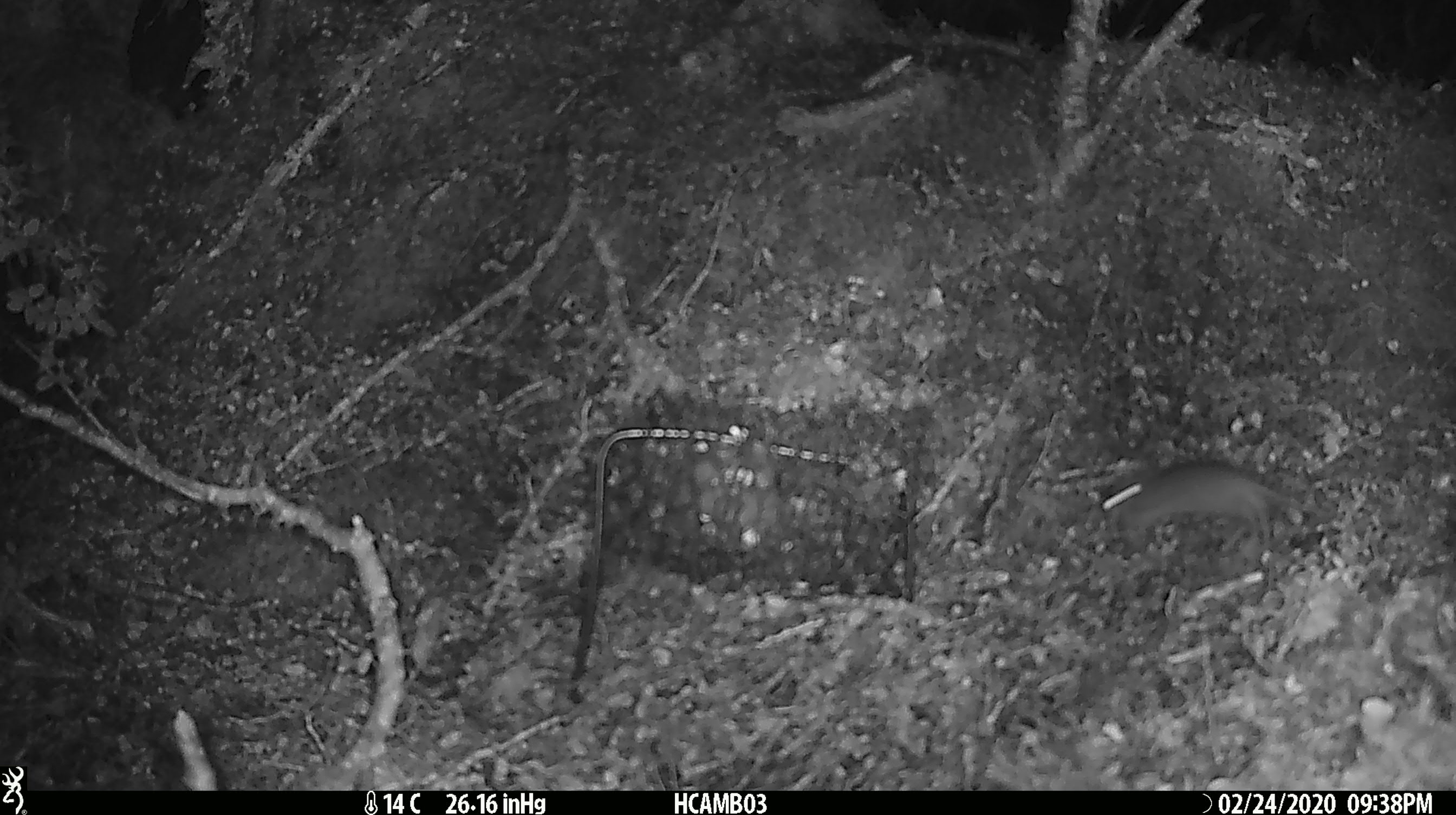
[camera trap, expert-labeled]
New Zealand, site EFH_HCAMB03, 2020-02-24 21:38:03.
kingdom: Animalia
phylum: Chordata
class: Mammalia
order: Rodentia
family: Muridae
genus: Mus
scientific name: Mus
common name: mouse